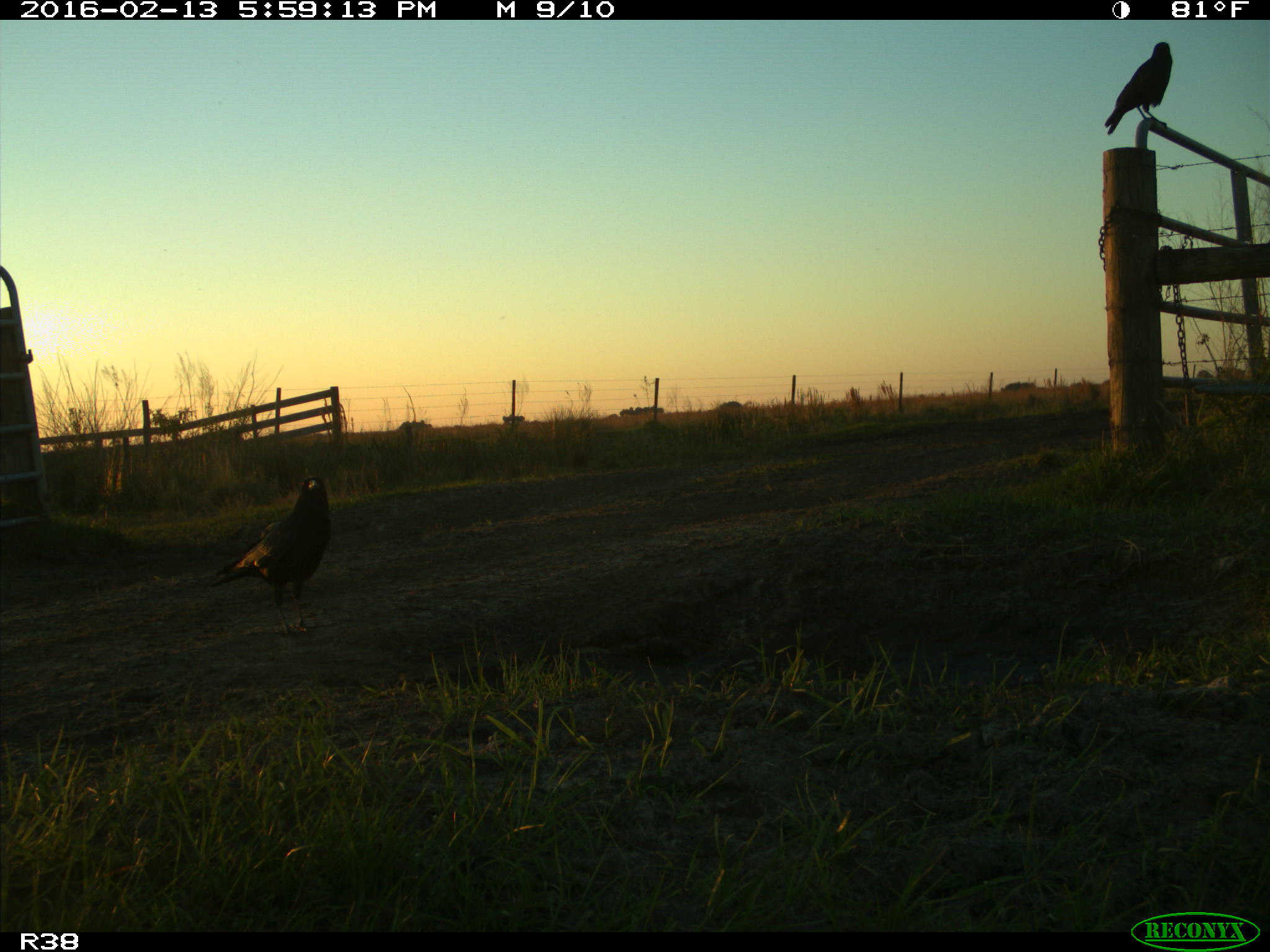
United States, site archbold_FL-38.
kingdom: Animalia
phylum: Chordata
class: Aves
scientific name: Aves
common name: birds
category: unidentified bird